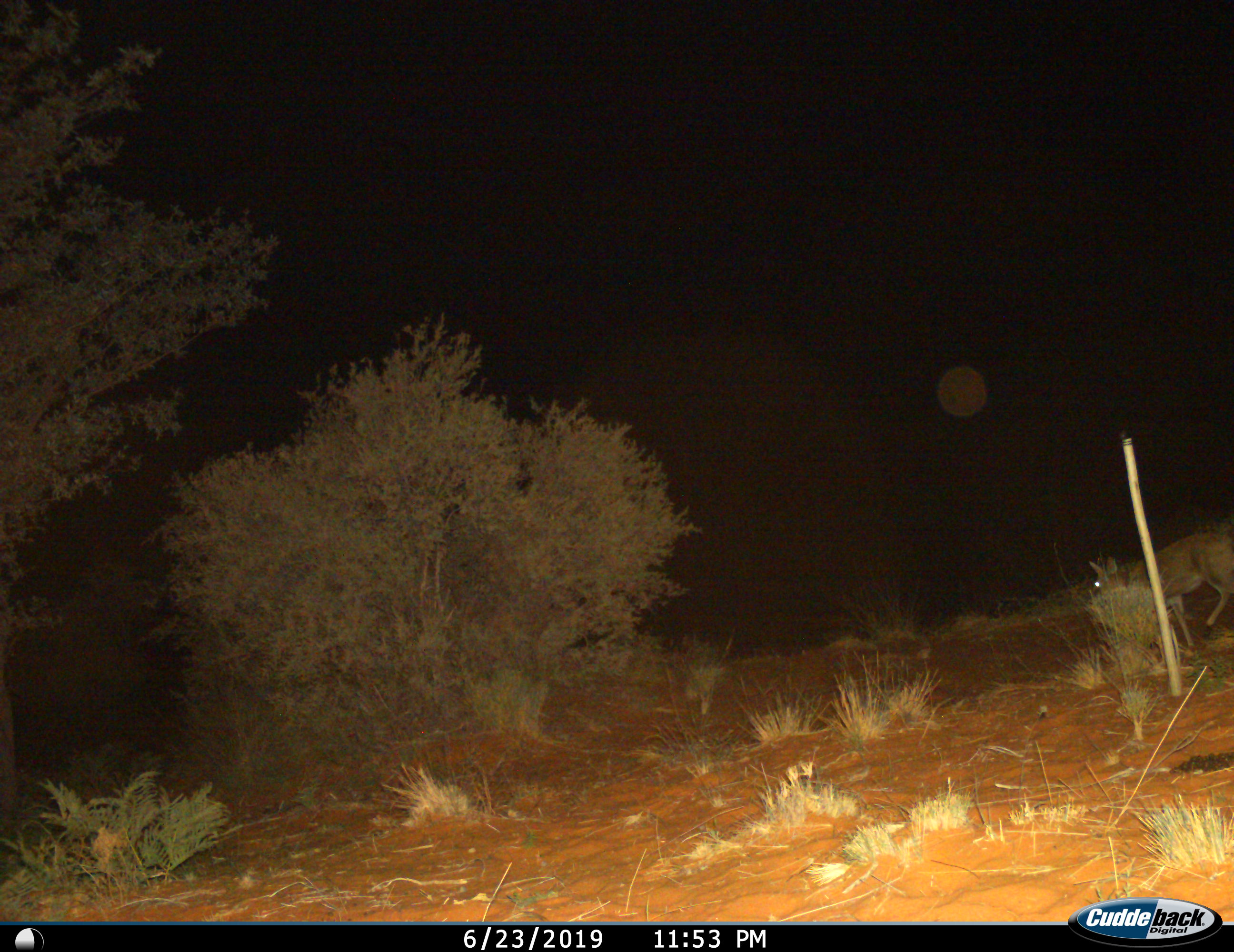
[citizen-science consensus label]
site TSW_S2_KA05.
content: unidentified animal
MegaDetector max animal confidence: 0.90